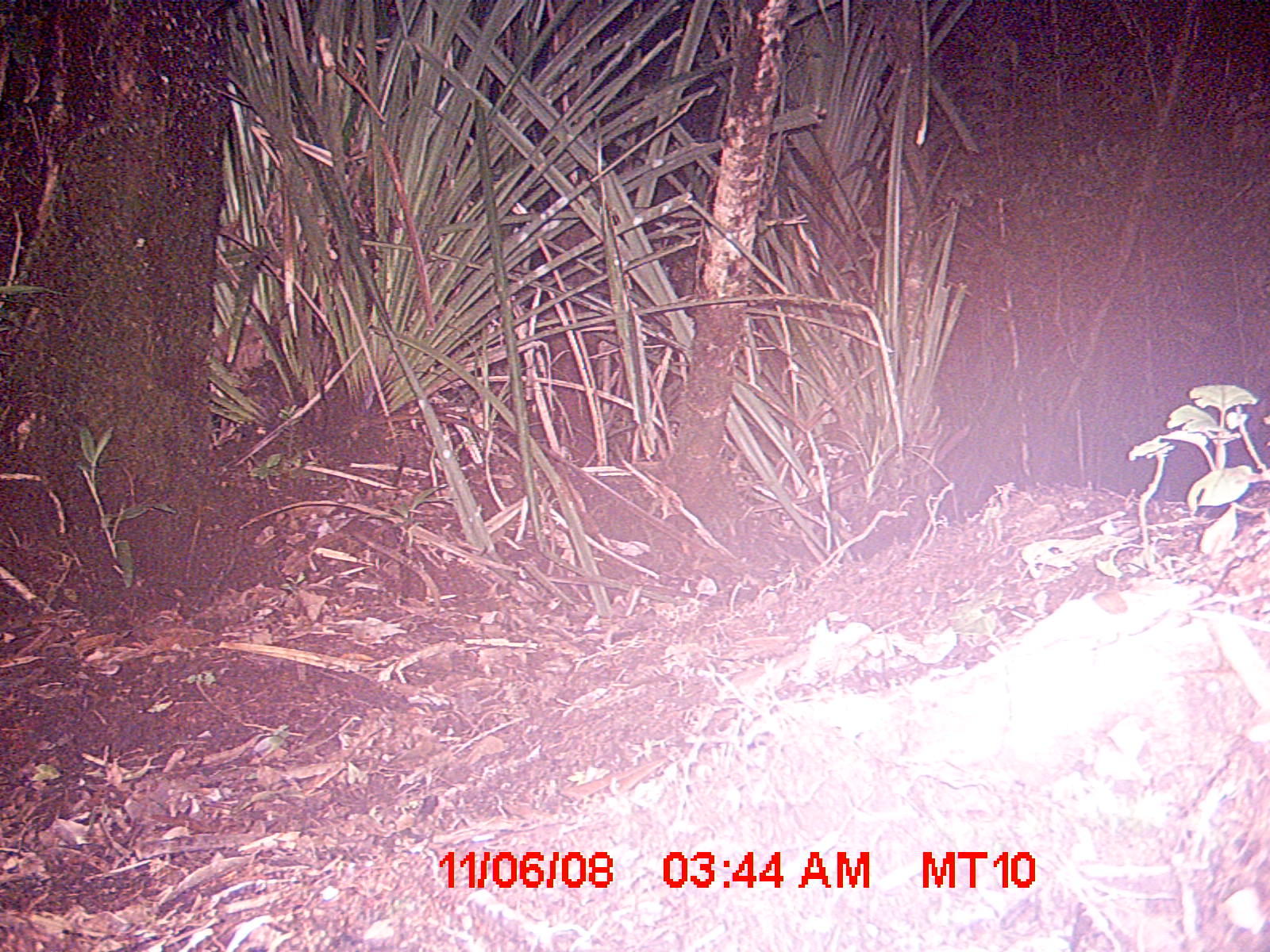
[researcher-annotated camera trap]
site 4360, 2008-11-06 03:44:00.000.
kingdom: Animalia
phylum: Chordata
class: Aves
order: Coraciiformes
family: Brachypteraciidae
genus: Brachypteracias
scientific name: Brachypteracias squamiger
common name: scaly ground-roller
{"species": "Brachypteracias squamiger (scaly ground-roller)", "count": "1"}